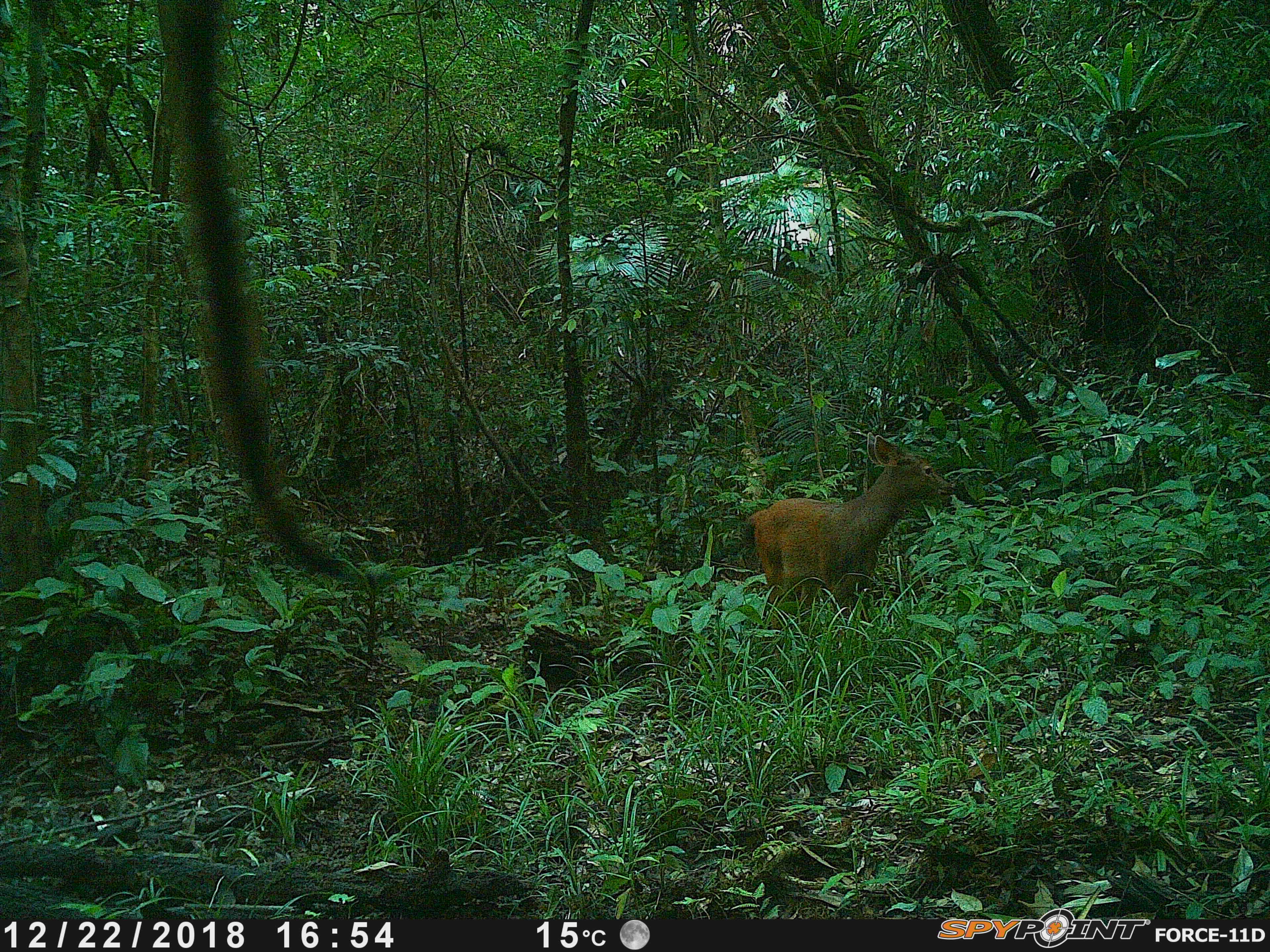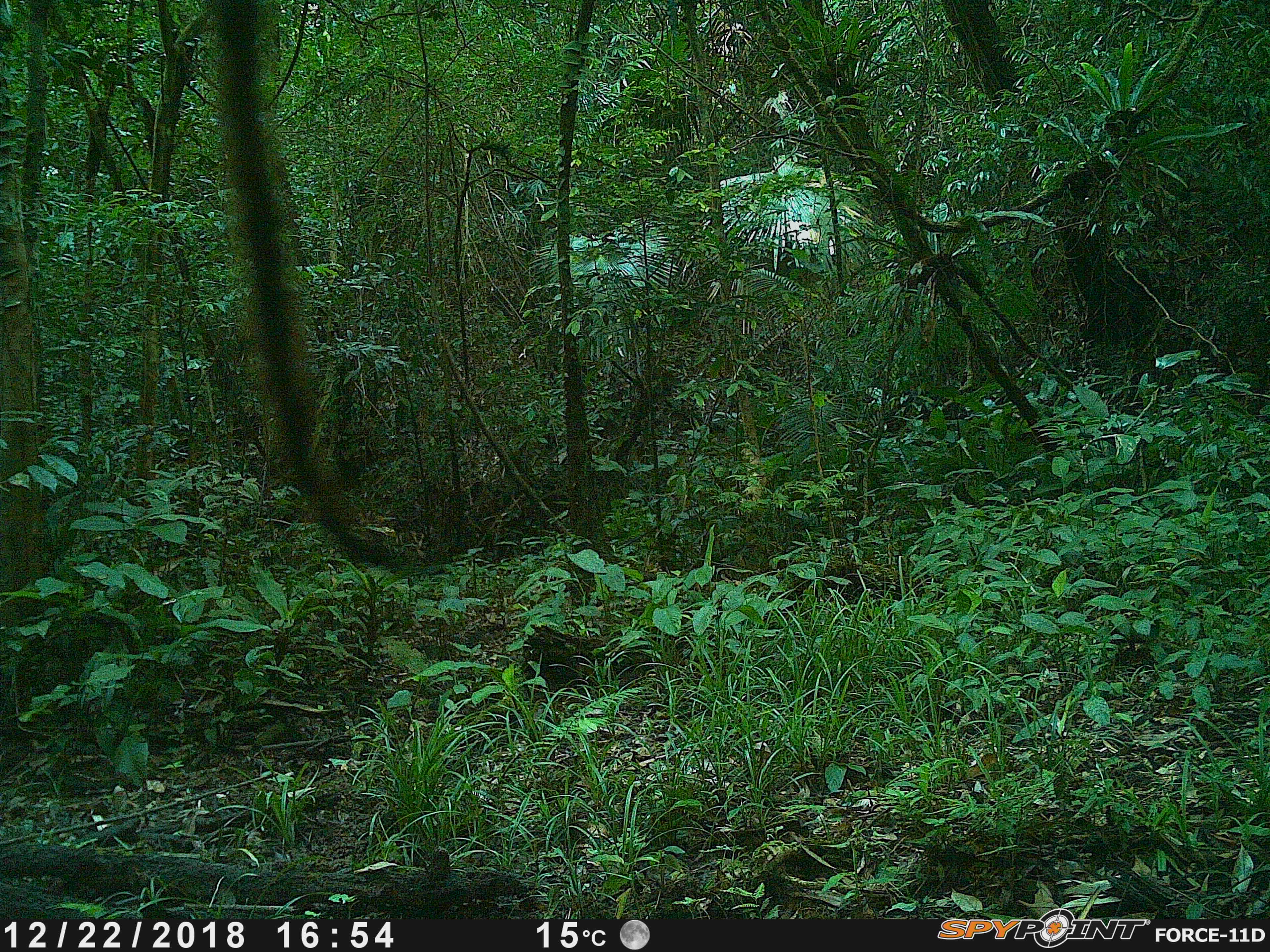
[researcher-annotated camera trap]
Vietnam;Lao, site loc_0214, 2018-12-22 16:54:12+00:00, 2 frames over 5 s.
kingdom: Animalia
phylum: Chordata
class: Mammalia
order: Artiodactyla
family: Cervidae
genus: Rusa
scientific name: Rusa unicolor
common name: sambar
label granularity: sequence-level